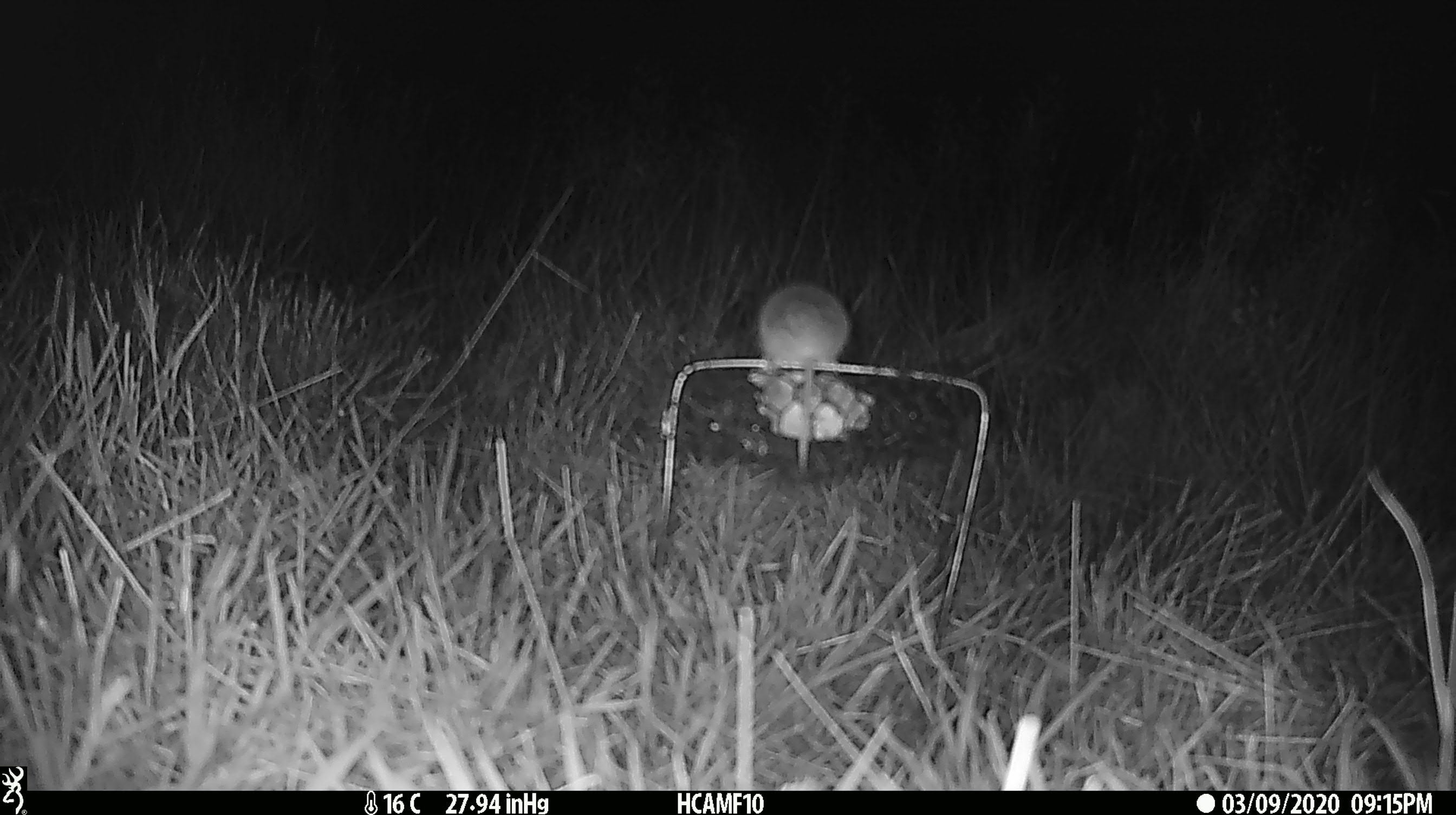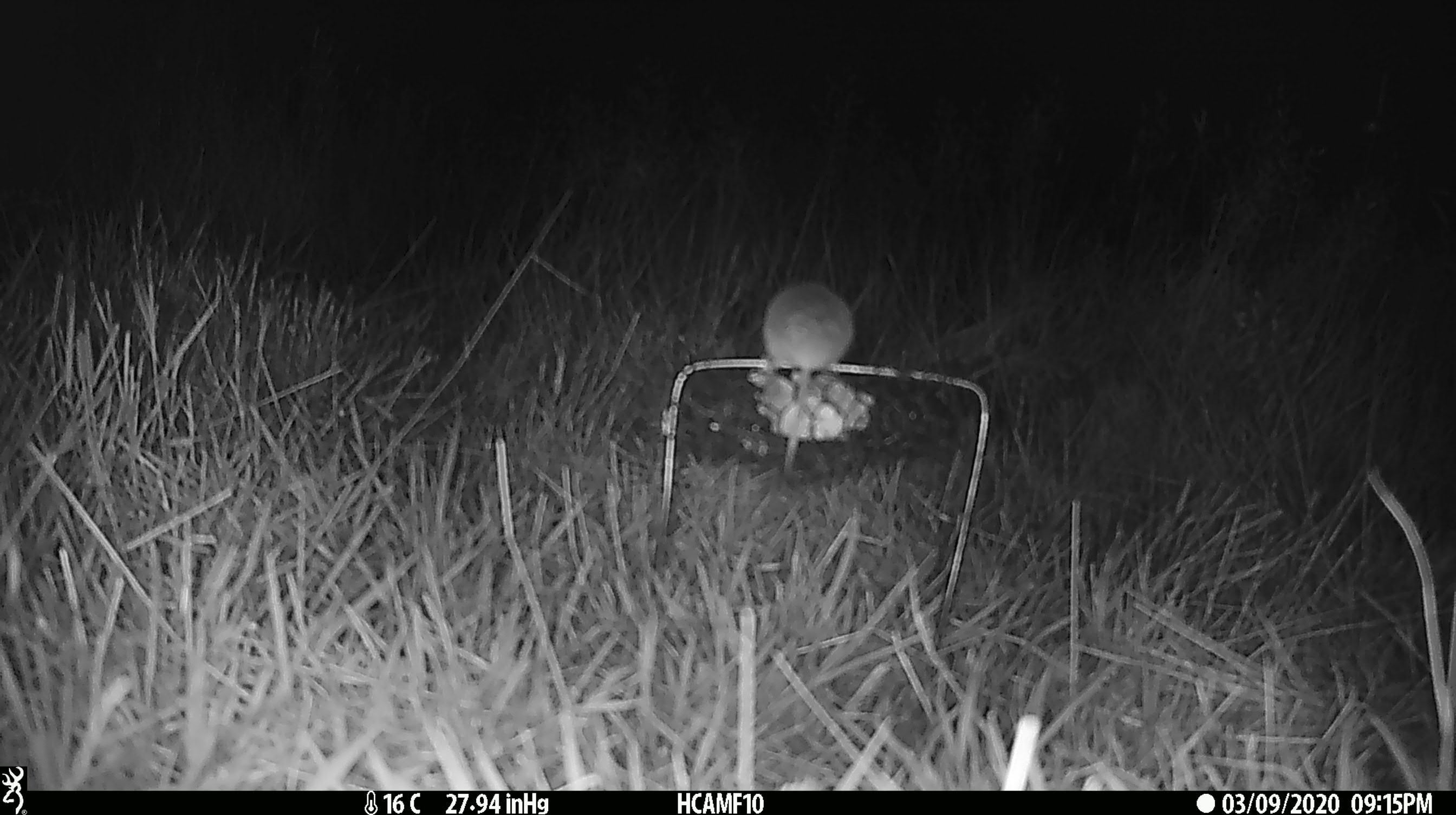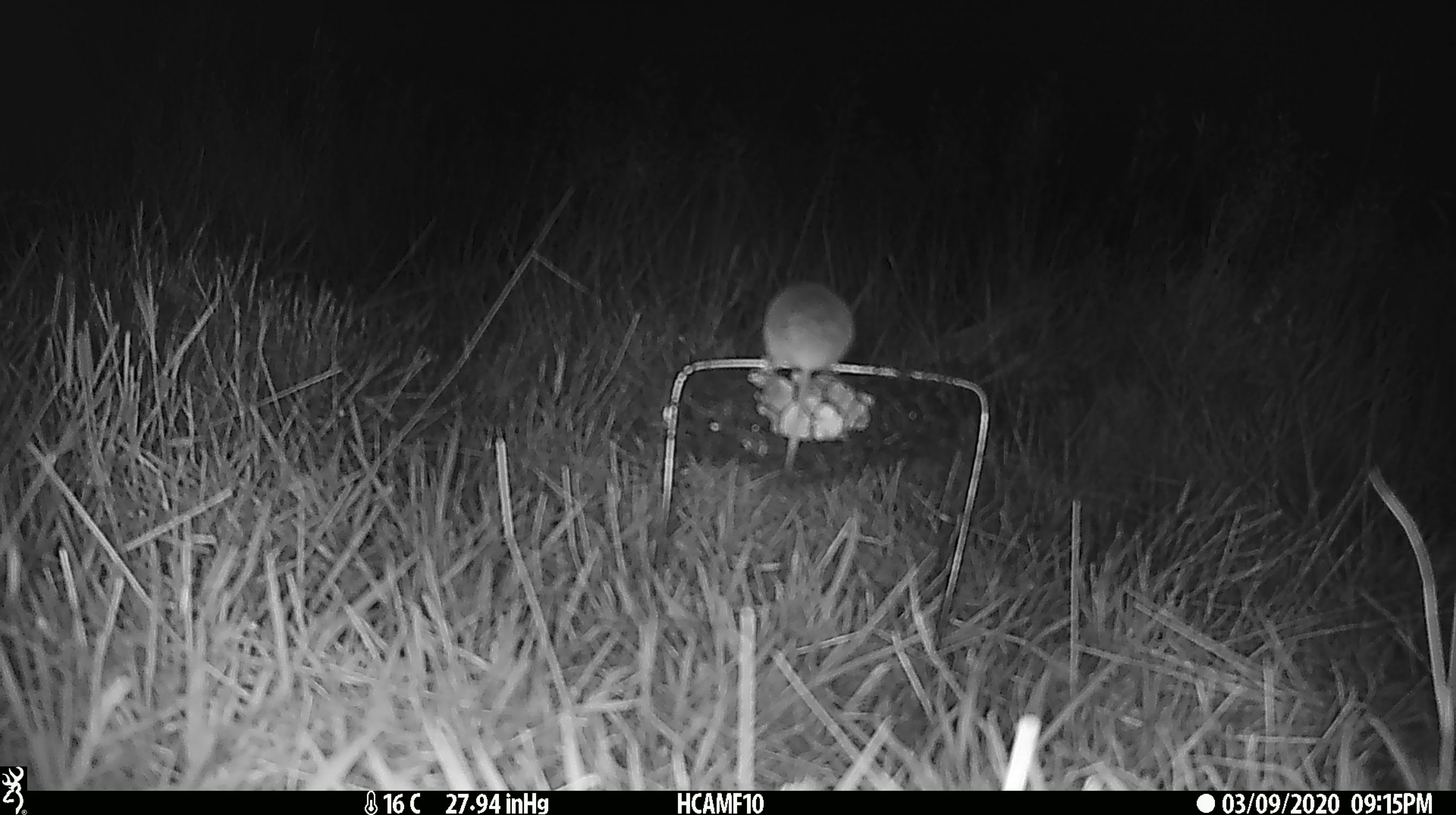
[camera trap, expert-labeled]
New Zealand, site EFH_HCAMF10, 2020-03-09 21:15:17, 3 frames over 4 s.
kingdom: Animalia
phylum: Chordata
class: Mammalia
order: Rodentia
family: Muridae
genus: Mus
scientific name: Mus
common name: mouse